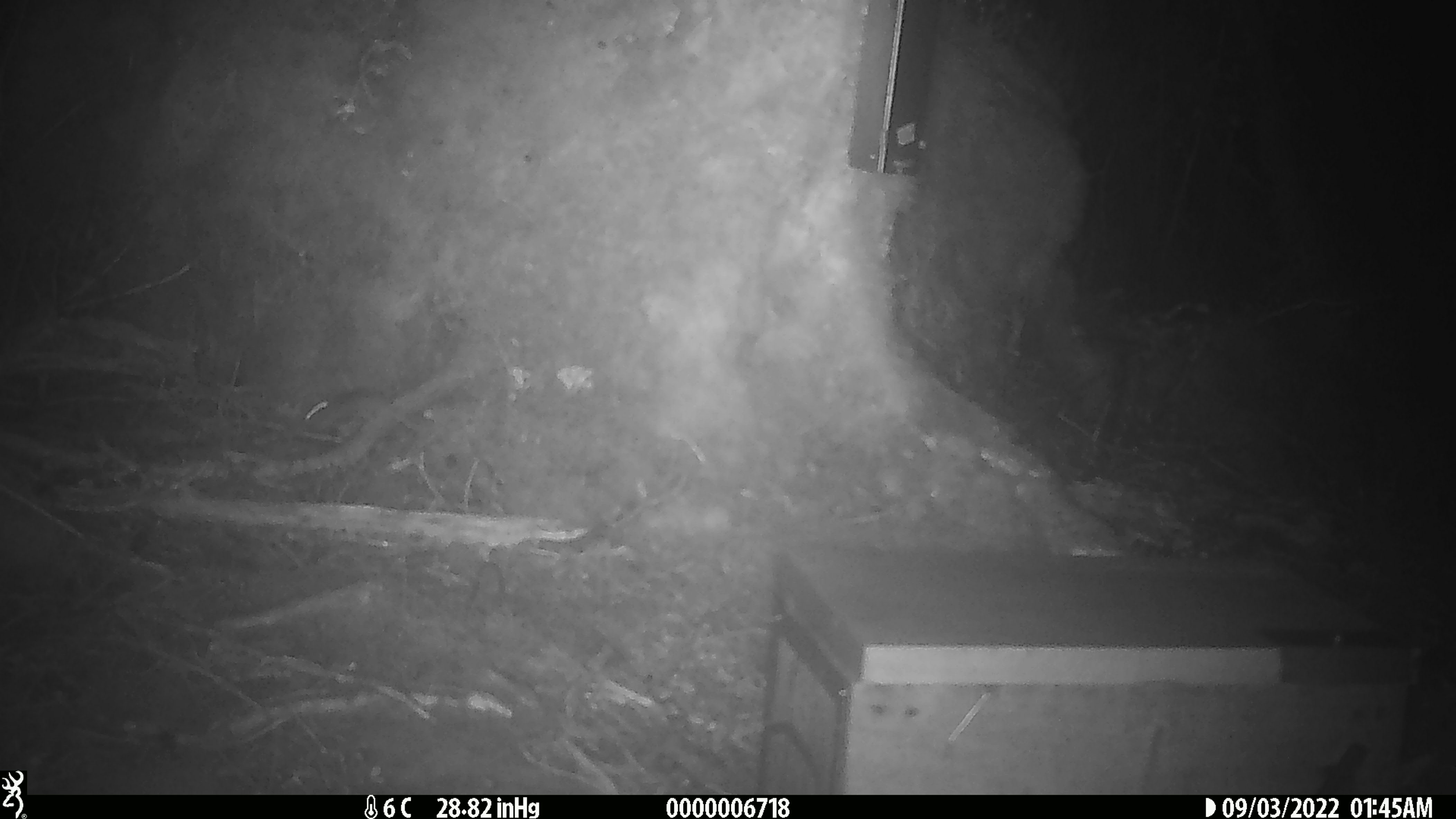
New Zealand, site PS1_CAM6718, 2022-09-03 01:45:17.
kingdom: Animalia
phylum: Chordata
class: Mammalia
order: Rodentia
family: Muridae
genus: Mus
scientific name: Mus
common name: mouse